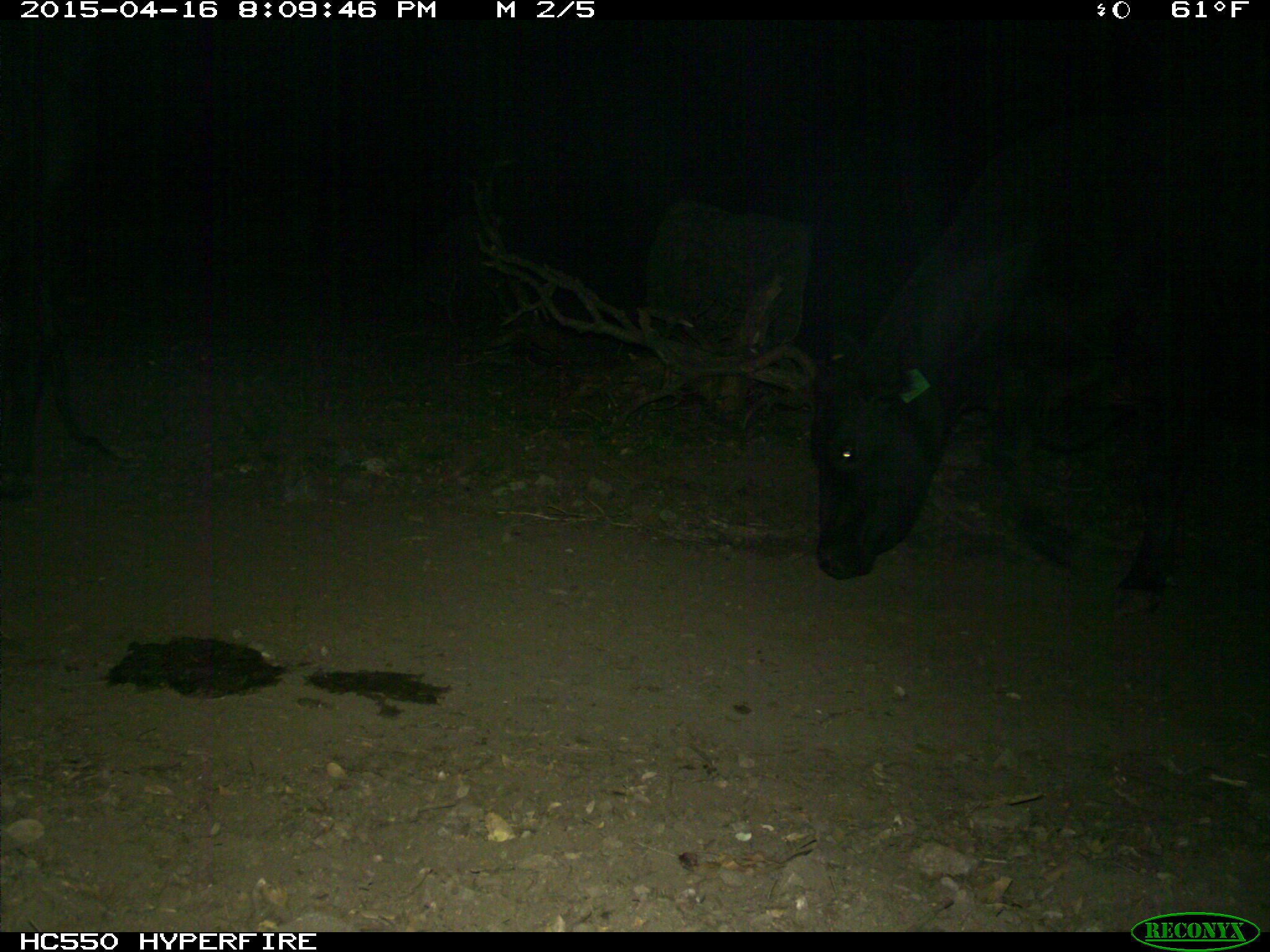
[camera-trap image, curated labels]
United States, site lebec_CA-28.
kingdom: Animalia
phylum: Chordata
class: Mammalia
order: Artiodactyla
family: Bovidae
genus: Bos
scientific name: Bos taurus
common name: domestic cow